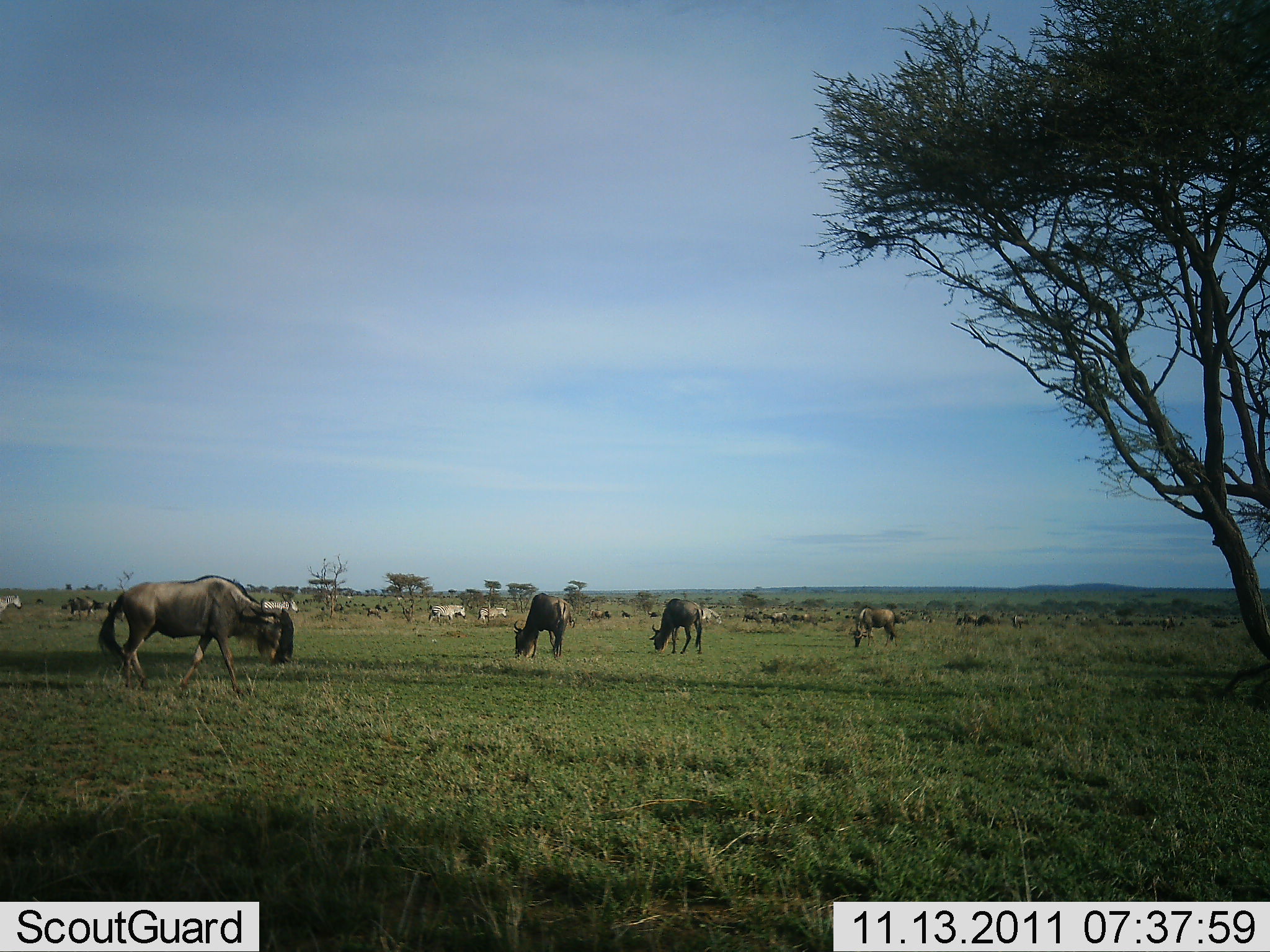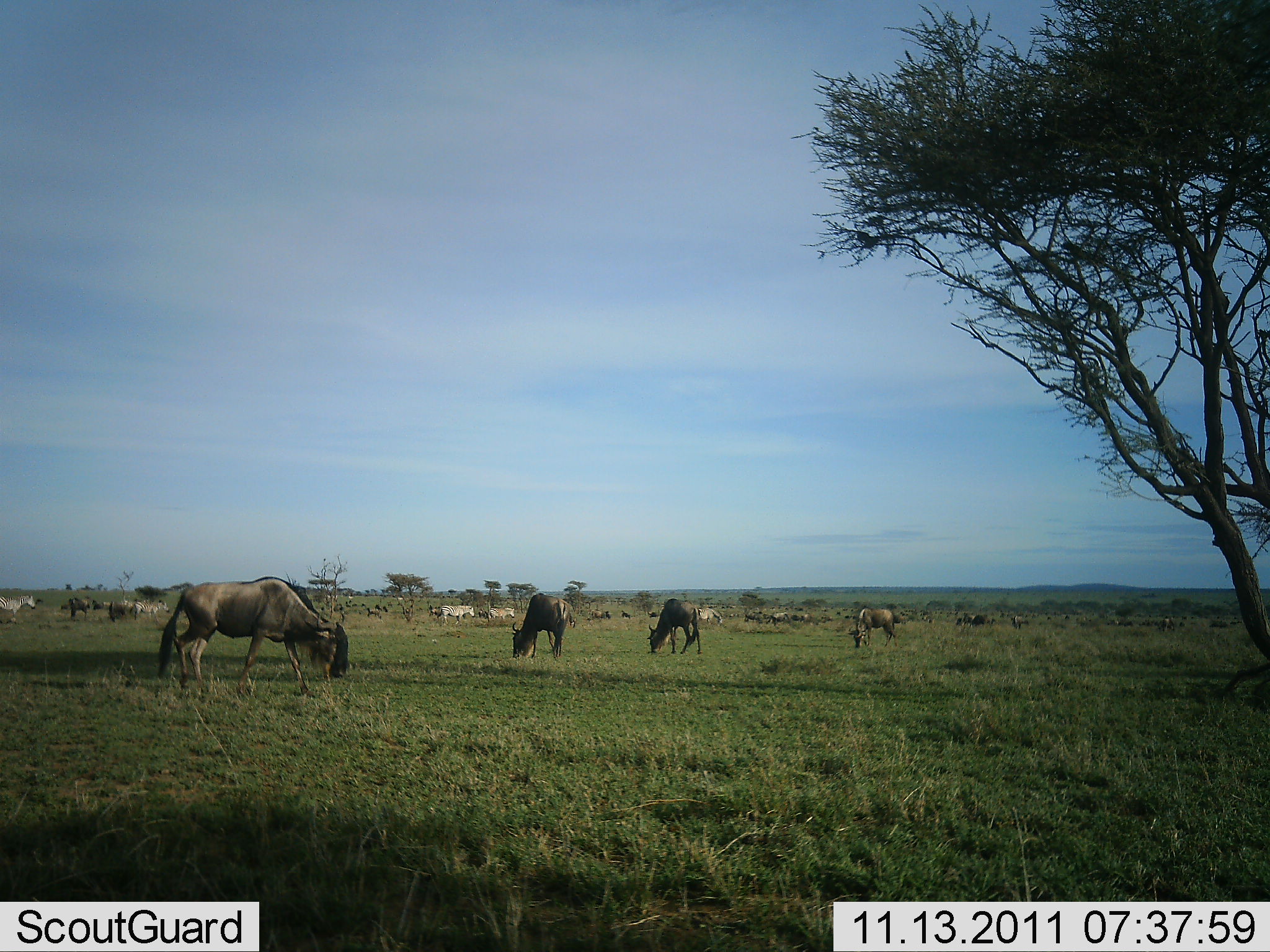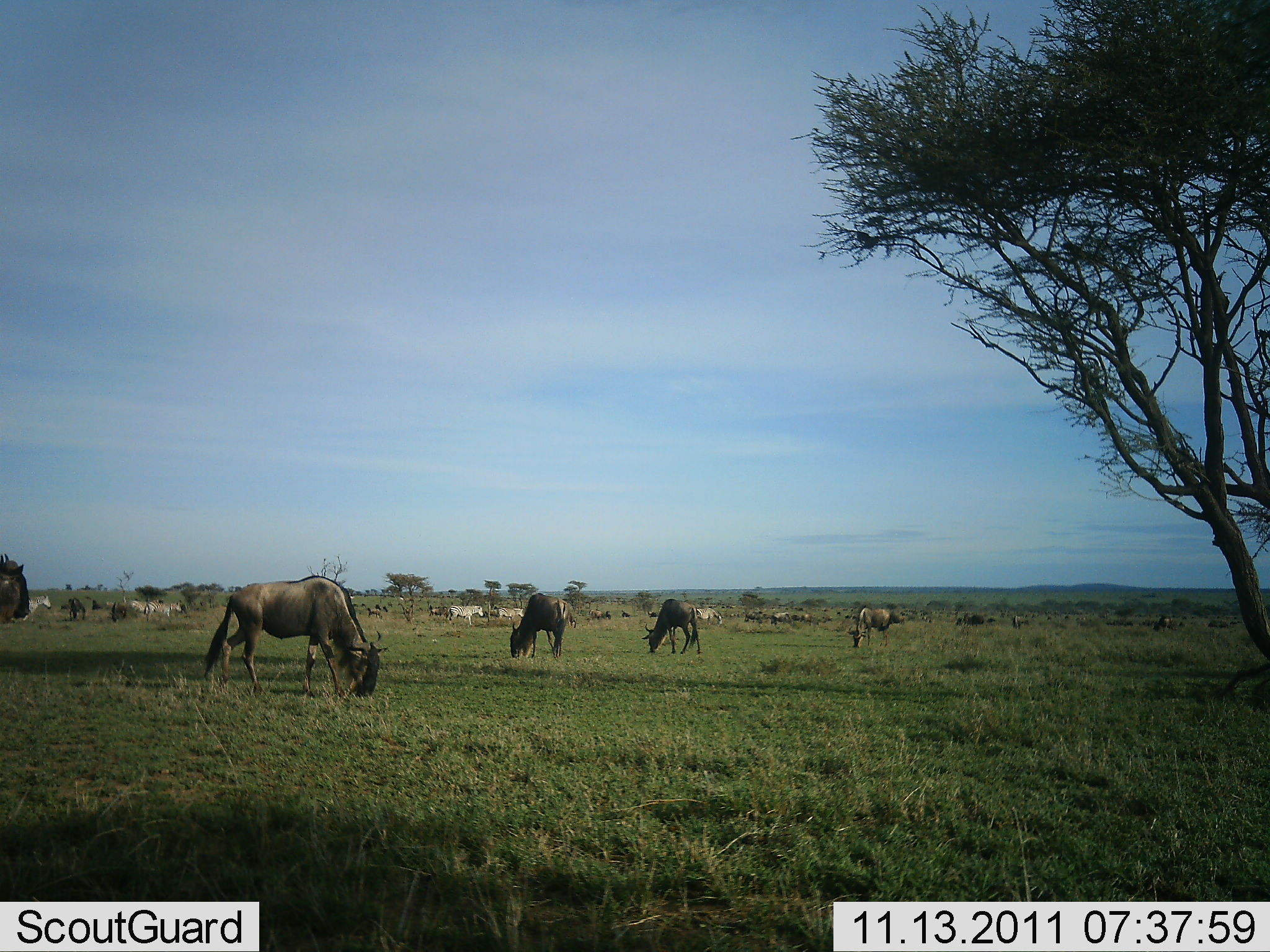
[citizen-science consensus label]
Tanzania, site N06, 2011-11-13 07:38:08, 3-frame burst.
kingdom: Animalia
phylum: Chordata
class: Mammalia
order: Artiodactyla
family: Bovidae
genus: Connochaetes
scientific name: Connochaetes taurinus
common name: blue wildebeest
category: wildebeest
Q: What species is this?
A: Wildebeest (blue wildebeest) (Connochaetes taurinus).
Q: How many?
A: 10.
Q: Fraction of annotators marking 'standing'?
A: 33%.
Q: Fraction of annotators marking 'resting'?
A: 0%.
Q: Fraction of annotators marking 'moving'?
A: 24%.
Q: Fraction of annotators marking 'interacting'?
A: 0%.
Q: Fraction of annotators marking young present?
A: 0%.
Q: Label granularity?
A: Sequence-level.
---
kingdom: Animalia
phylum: Chordata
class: Mammalia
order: Perissodactyla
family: Equidae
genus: Equus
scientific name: Equus quagga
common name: plains zebra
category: zebra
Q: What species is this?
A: Zebra (plains zebra) (Equus quagga).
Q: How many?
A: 6.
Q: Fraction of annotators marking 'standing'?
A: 15%.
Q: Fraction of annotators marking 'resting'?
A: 0%.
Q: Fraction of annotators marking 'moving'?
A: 69%.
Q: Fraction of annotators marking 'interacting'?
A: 0%.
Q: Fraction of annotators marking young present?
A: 0%.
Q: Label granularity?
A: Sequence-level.